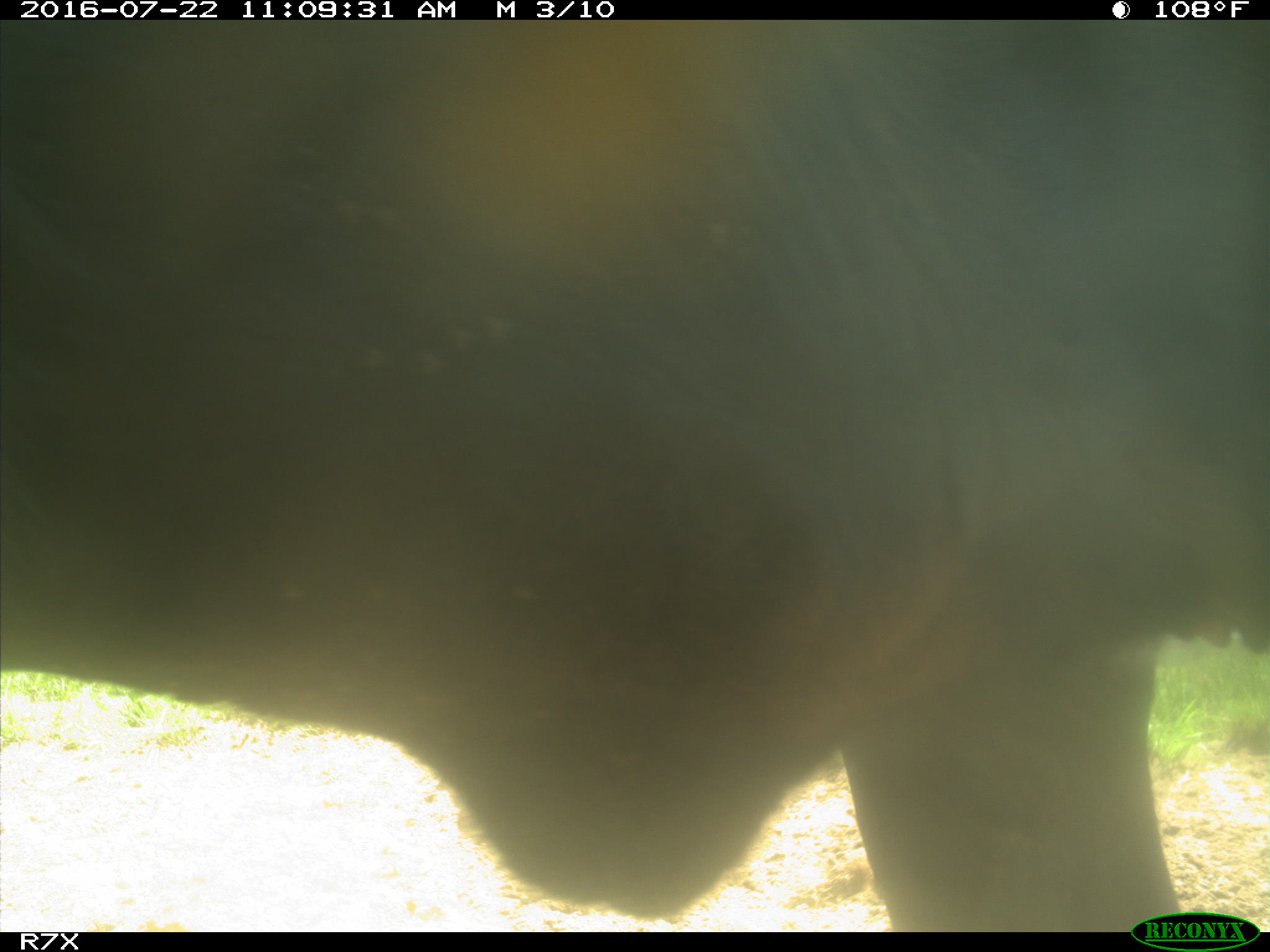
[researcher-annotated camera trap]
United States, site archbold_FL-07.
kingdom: Animalia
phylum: Chordata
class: Mammalia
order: Artiodactyla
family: Bovidae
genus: Bos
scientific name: Bos taurus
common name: domestic cow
Bos taurus (domestic cow).